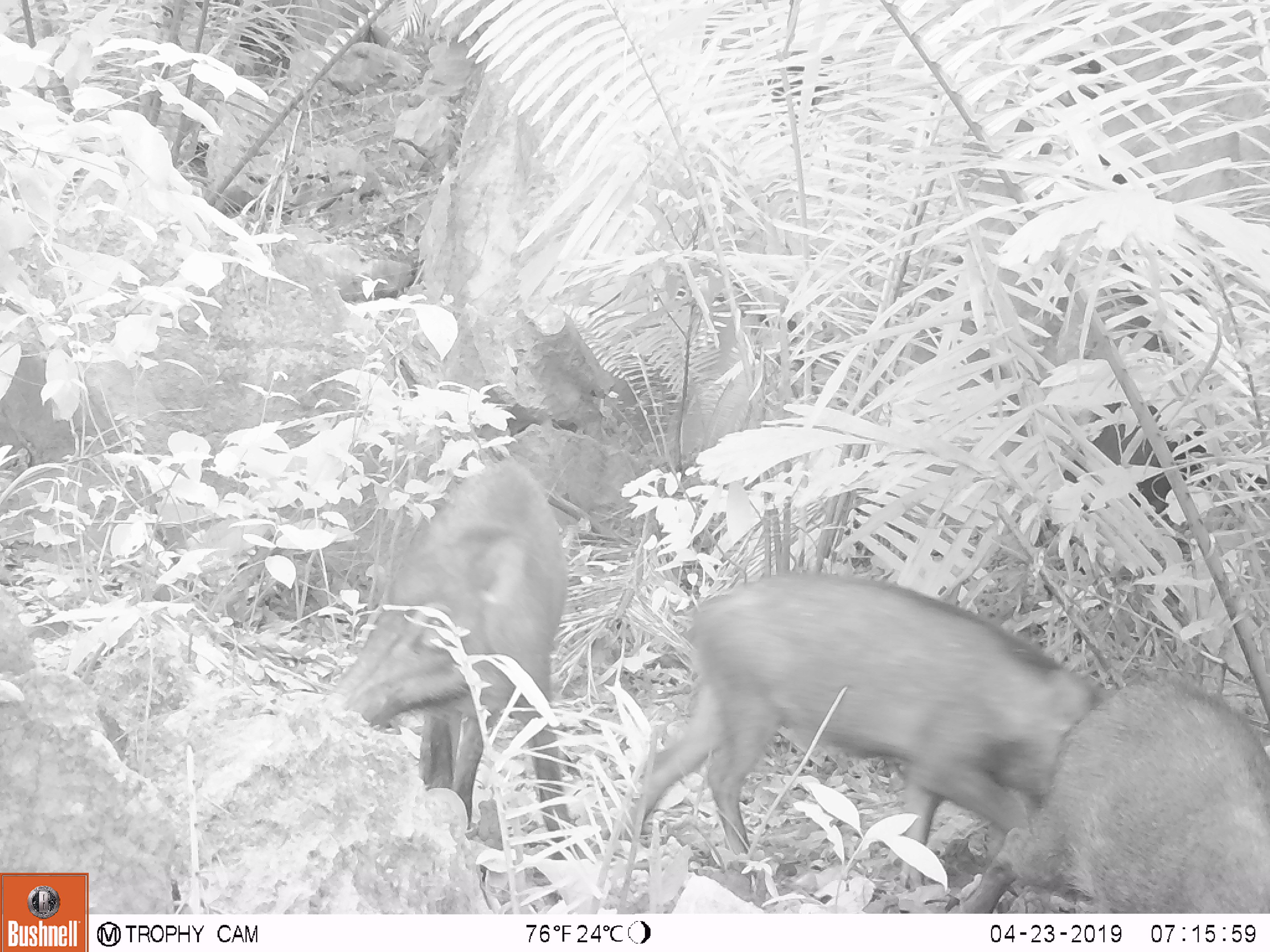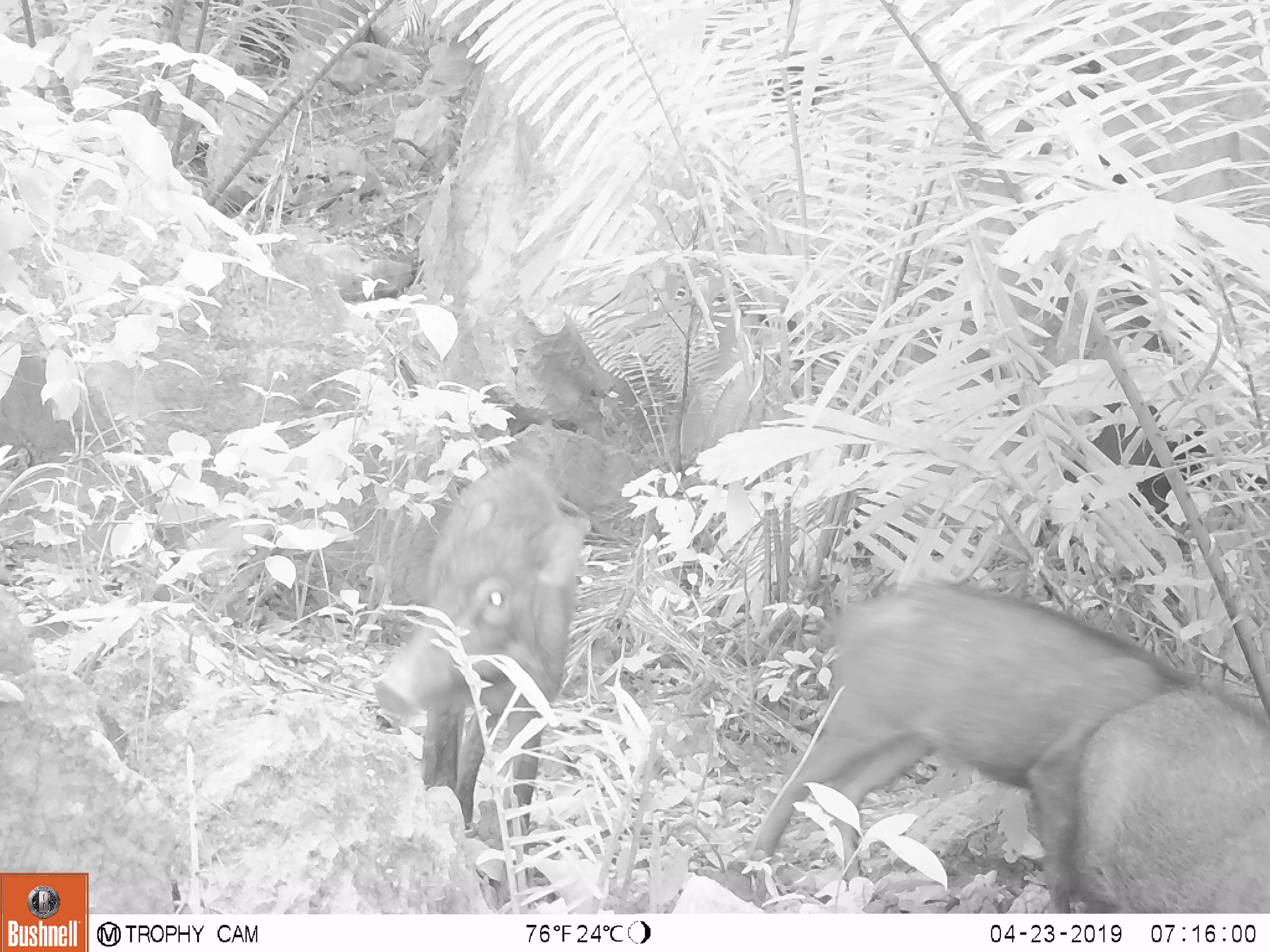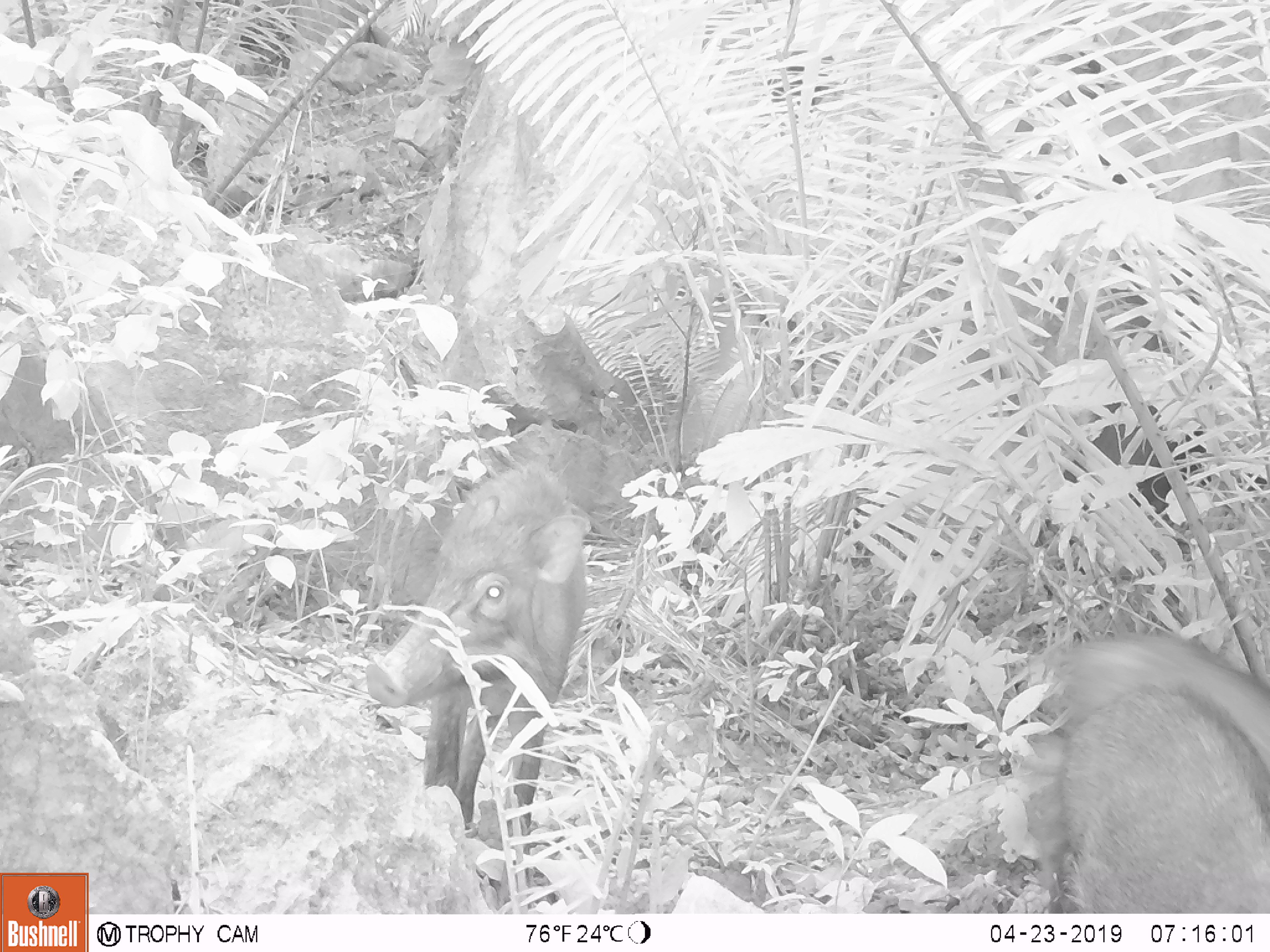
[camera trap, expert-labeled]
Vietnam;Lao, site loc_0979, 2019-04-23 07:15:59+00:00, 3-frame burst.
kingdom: Animalia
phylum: Chordata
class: Mammalia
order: Artiodactyla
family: Suidae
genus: Sus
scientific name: Sus scrofa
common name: eurasian wild pig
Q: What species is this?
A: Eurasian wild pig (Sus scrofa).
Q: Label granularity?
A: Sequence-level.